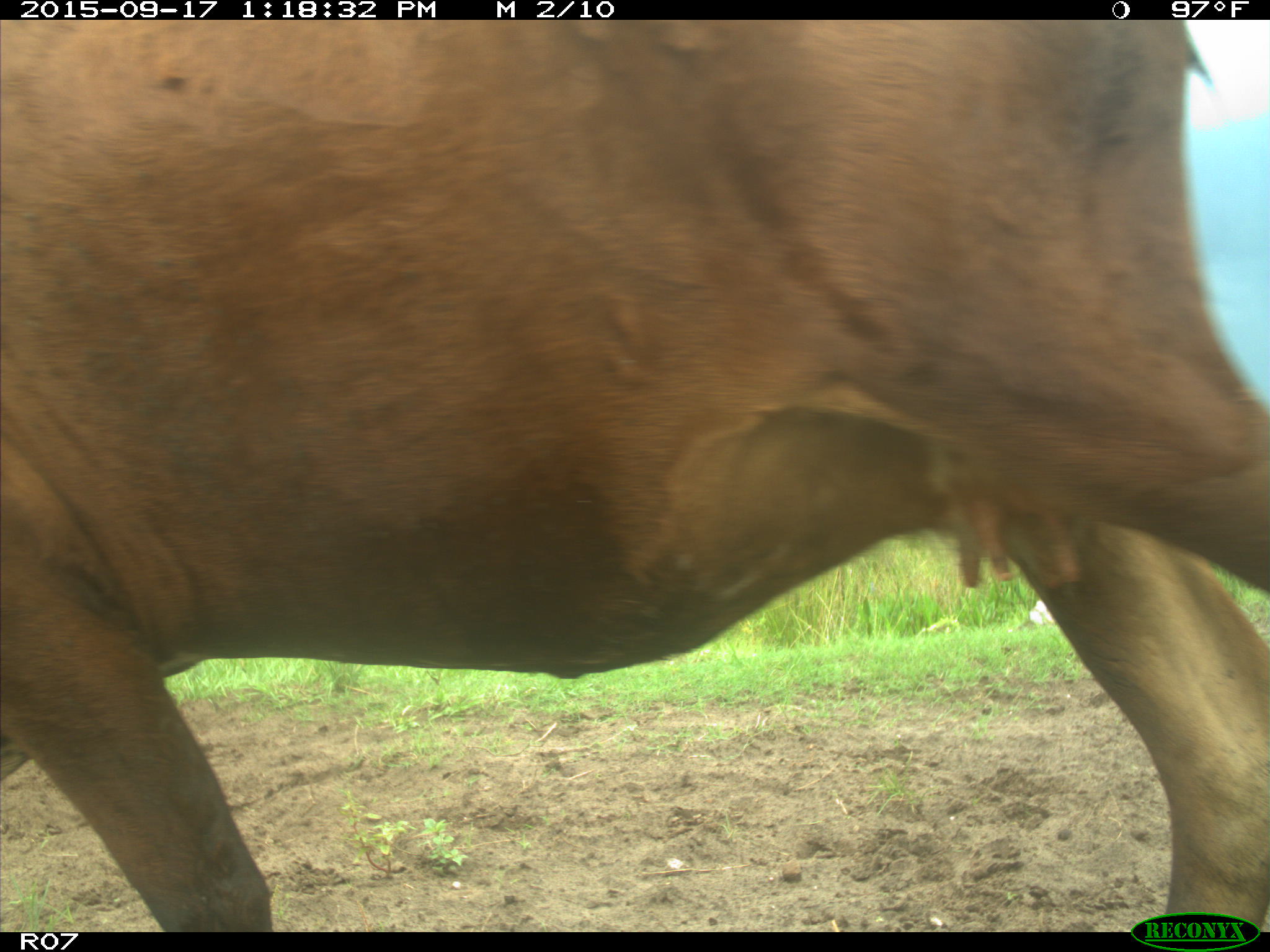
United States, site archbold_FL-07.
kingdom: Animalia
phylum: Chordata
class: Mammalia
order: Artiodactyla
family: Bovidae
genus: Bos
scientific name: Bos taurus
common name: domestic cow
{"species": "Bos taurus (domestic cow)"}